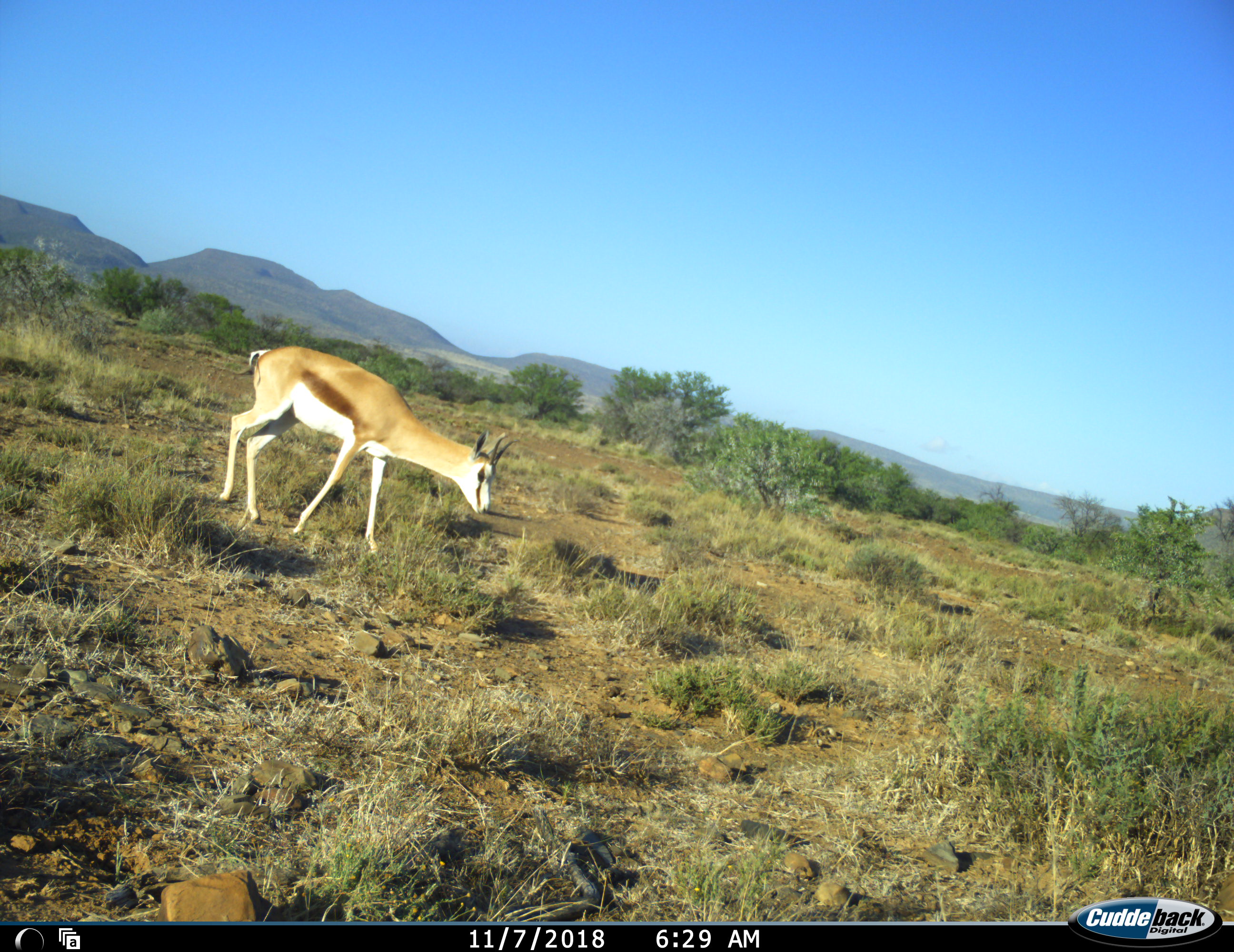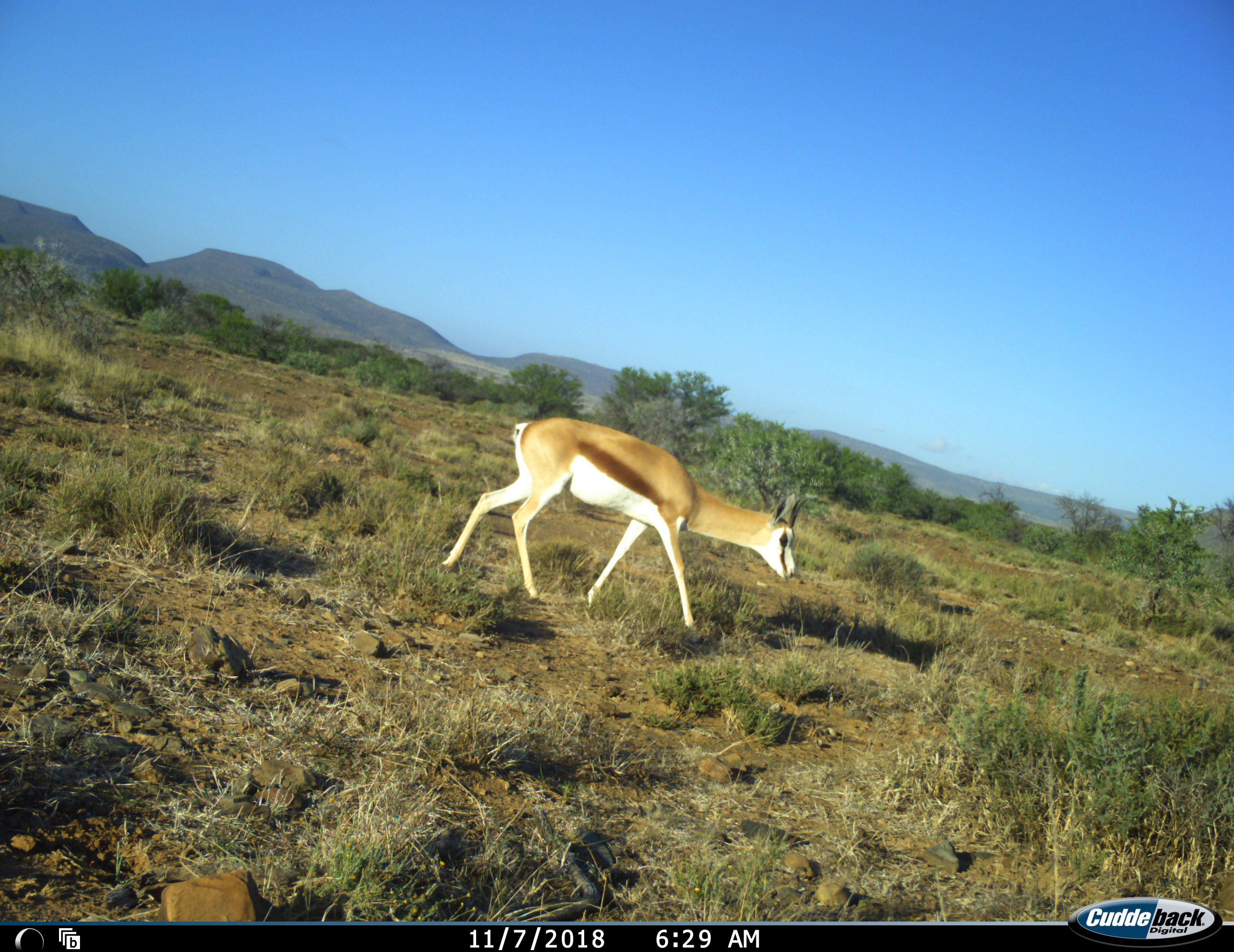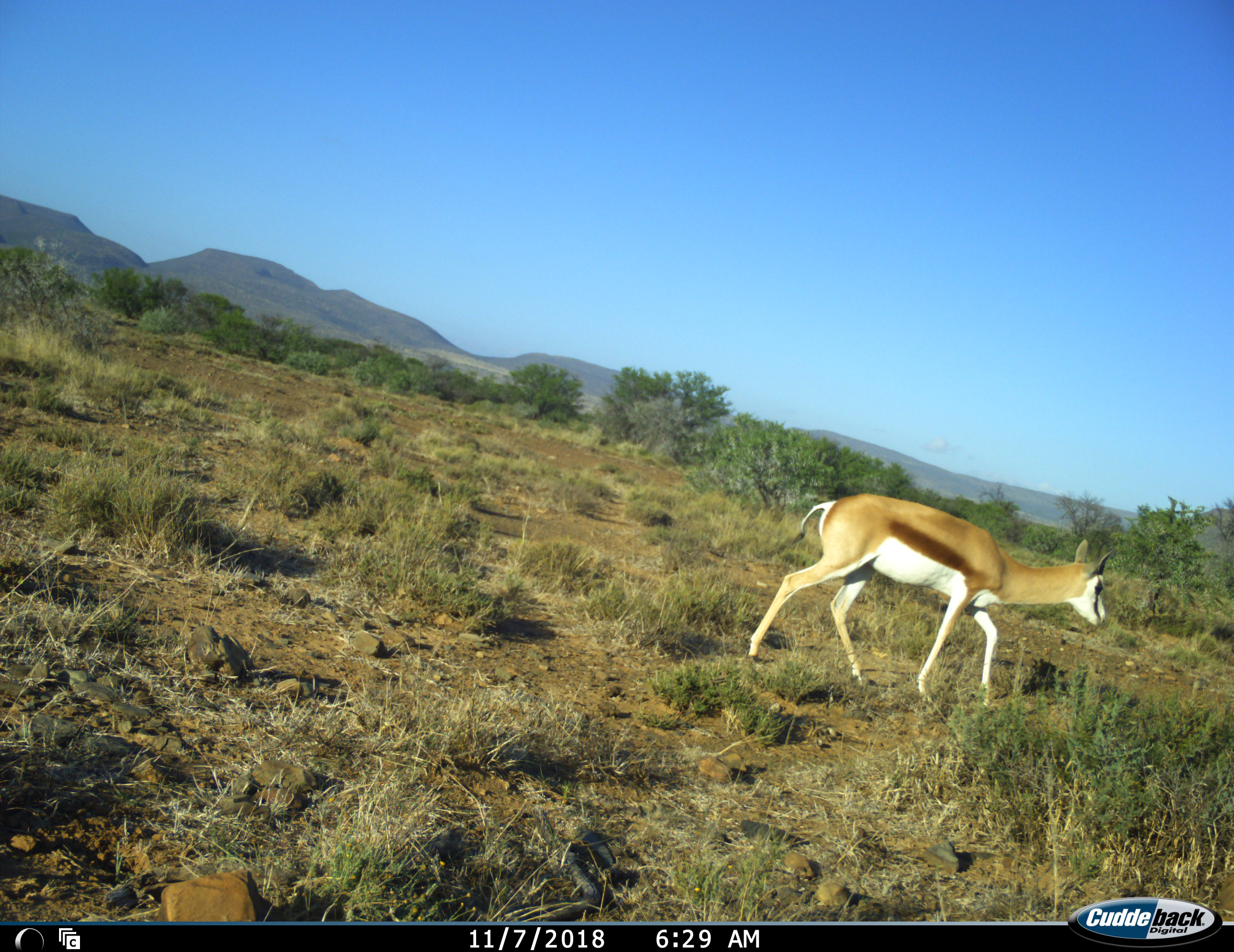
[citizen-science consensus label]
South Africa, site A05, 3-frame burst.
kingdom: Animalia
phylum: Chordata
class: Mammalia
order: Artiodactyla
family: Bovidae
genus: Antidorcas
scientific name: Antidorcas marsupialis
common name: springbok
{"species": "springbok (Antidorcas marsupialis)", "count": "1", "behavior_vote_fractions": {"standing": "0%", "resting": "0%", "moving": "100%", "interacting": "0%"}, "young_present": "20%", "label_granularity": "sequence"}